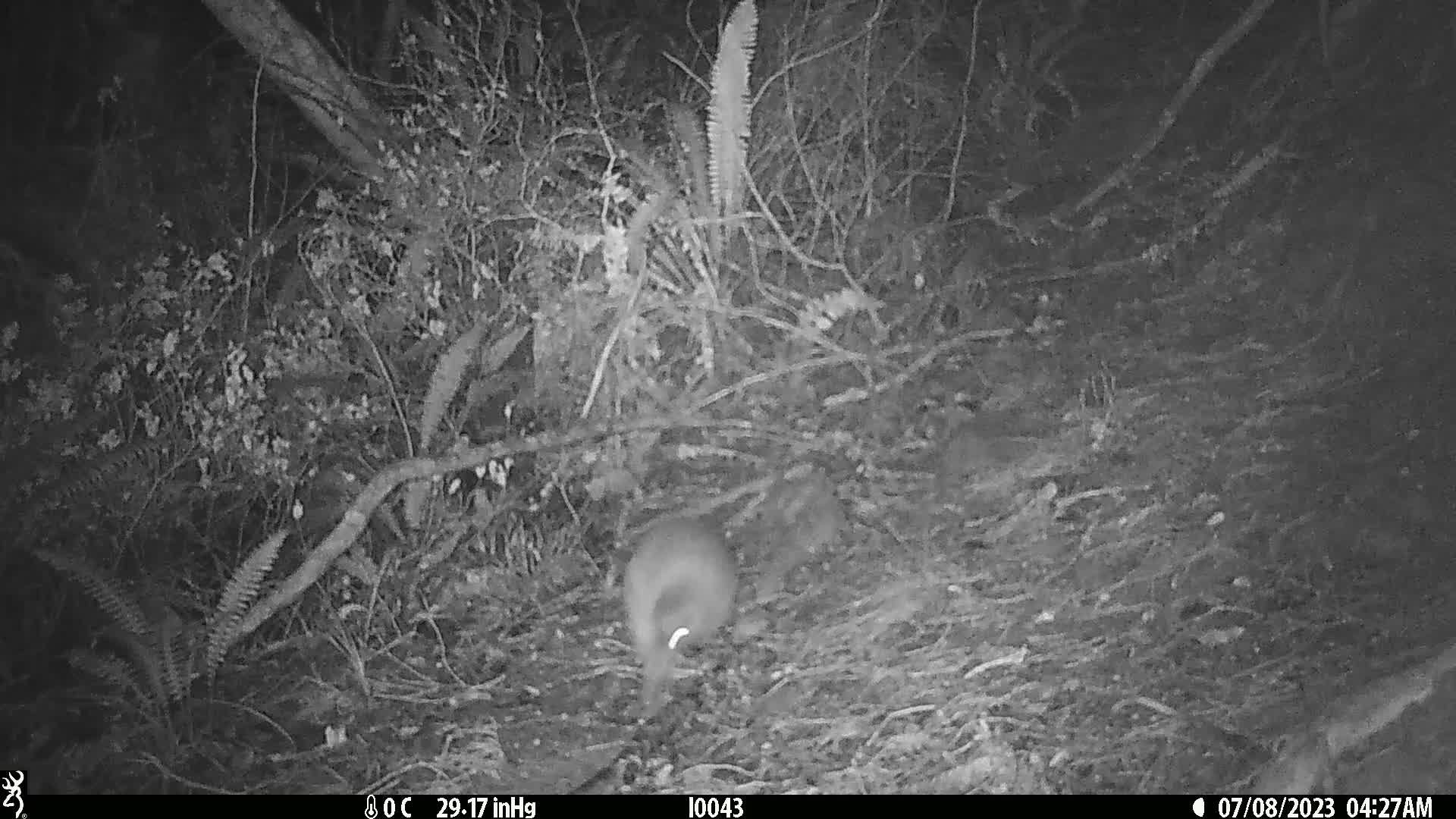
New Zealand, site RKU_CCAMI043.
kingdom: Animalia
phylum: Chordata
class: Aves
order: Apterygiformes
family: Apterygidae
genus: Apteryx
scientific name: Apteryx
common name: kiwi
Kiwi (Apteryx).